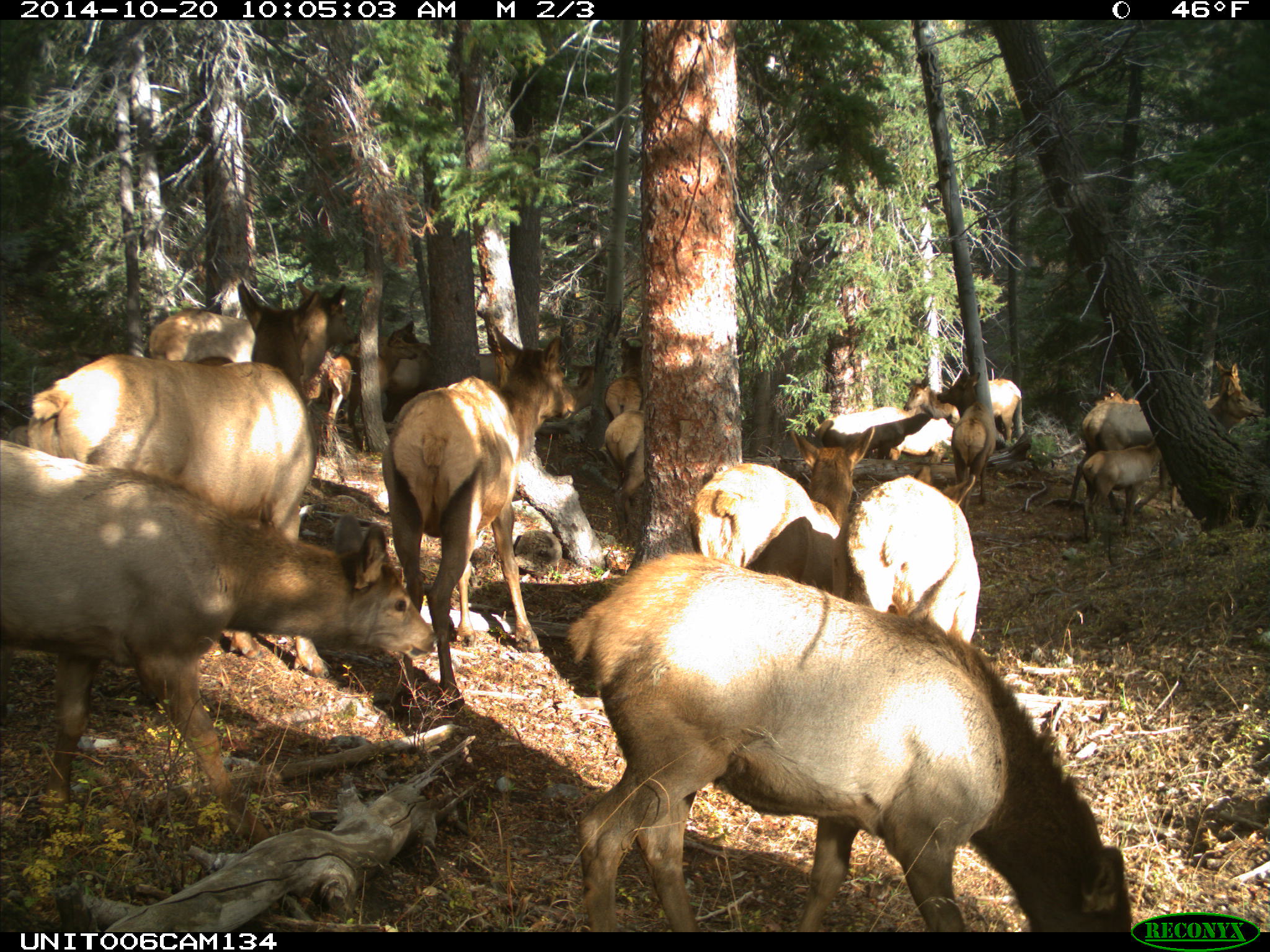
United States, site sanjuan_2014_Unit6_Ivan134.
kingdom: Animalia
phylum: Chordata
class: Mammalia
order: Artiodactyla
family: Cervidae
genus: Cervus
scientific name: Cervus elaphus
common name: red deer